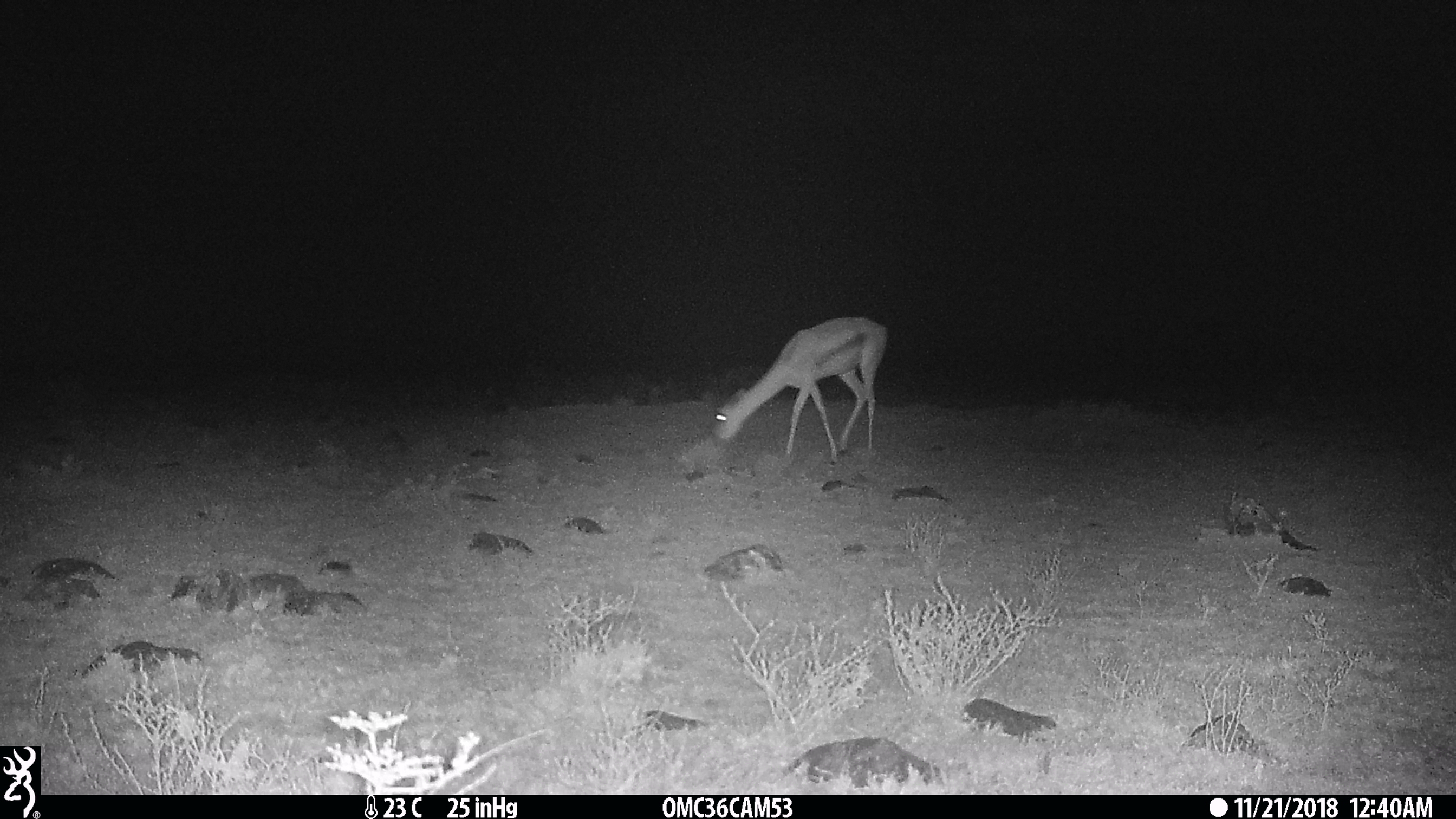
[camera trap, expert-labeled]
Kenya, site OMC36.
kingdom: Animalia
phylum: Chordata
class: Mammalia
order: Artiodactyla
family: Bovidae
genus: Nanger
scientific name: Nanger granti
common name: grant's gazelle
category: gazelle grants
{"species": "gazelle grants (grant's gazelle) (Nanger granti)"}